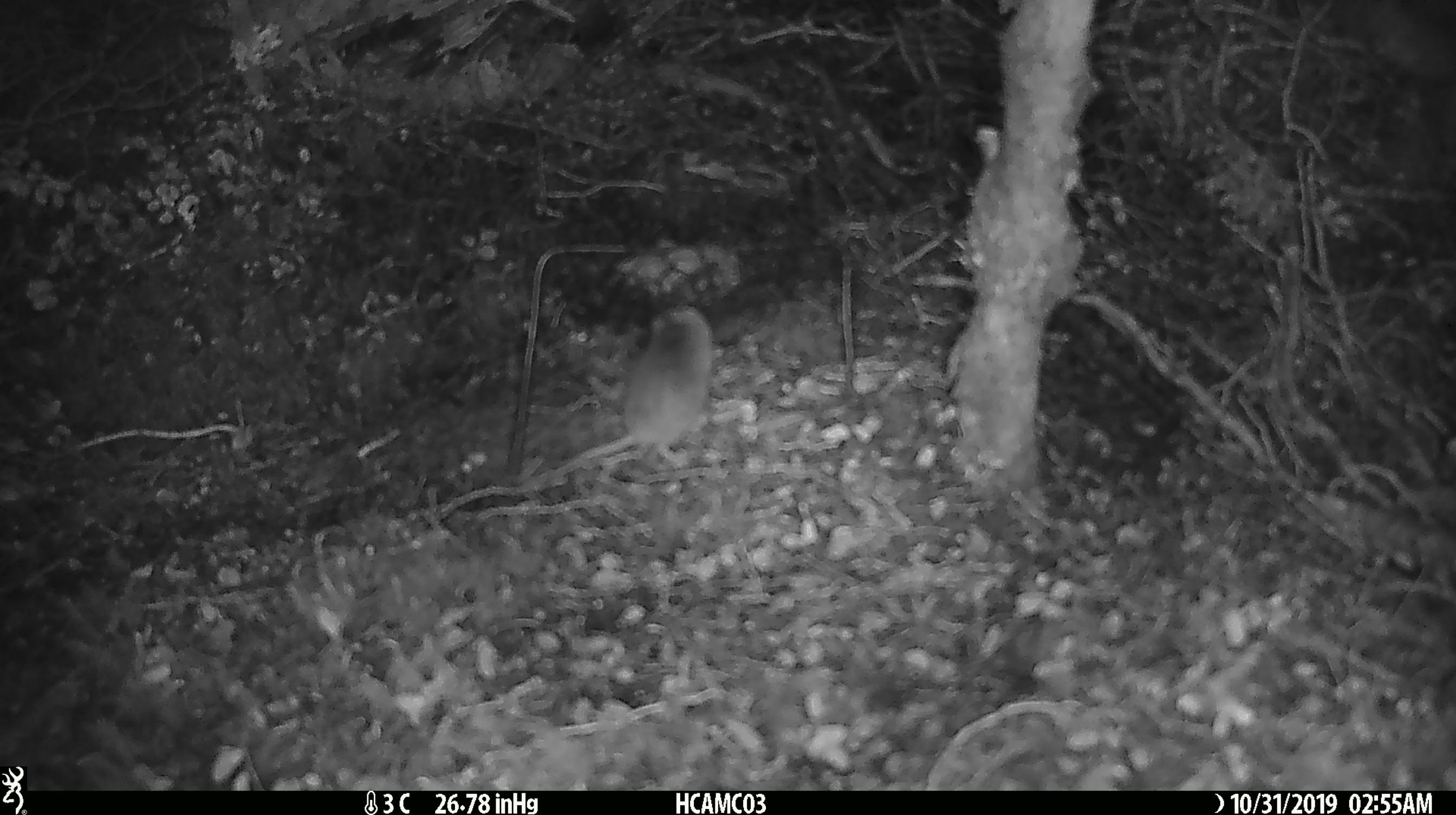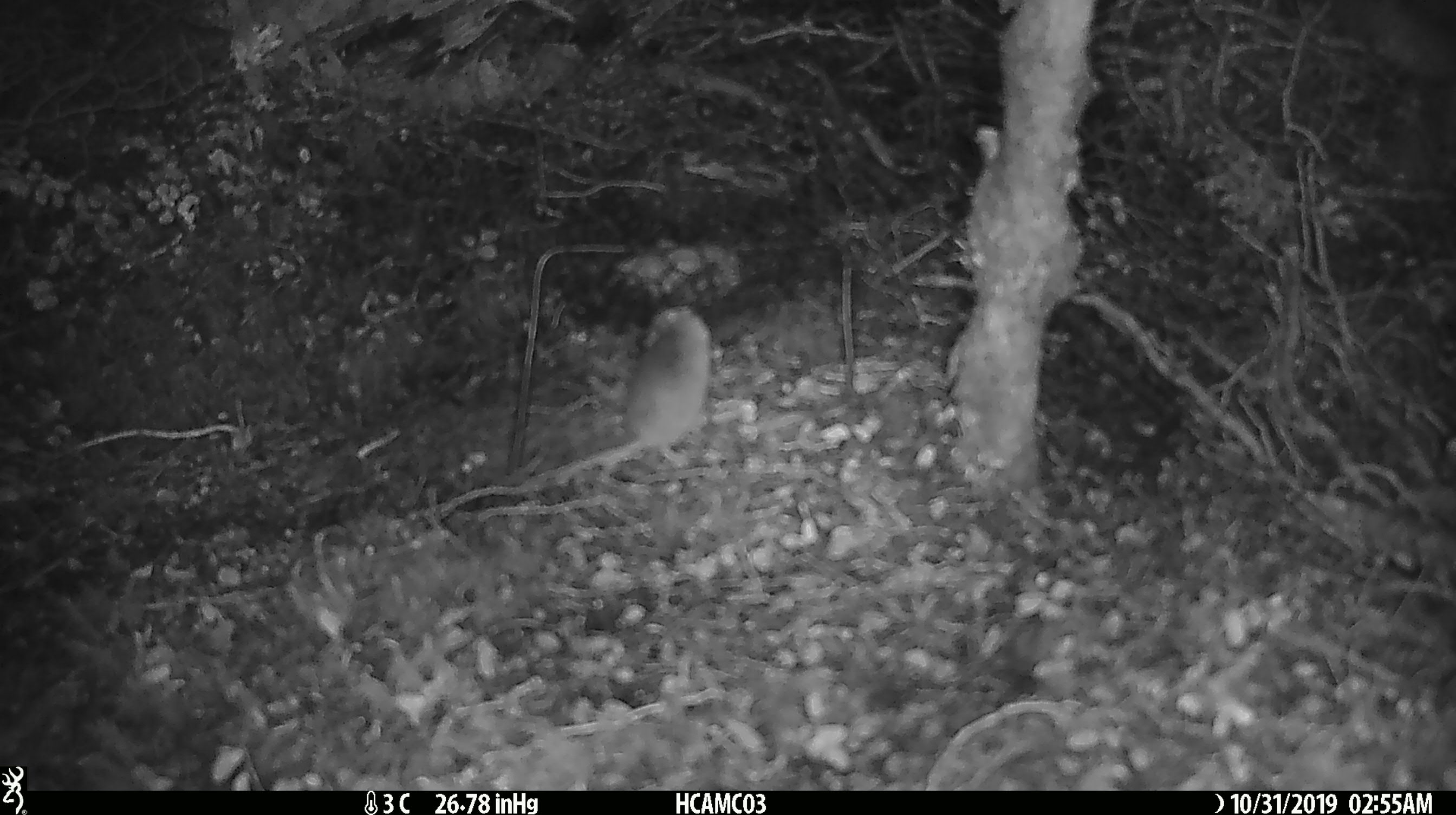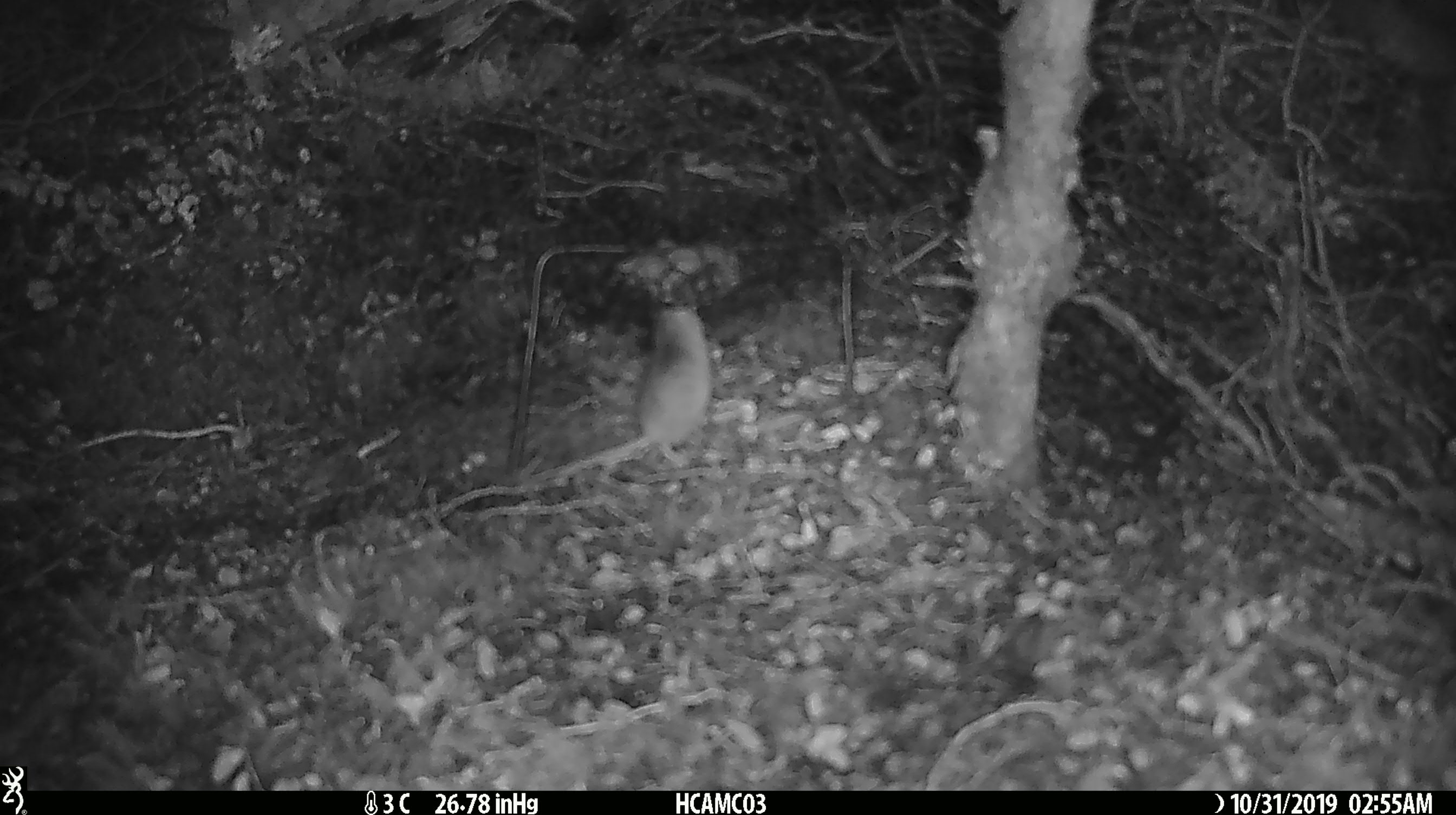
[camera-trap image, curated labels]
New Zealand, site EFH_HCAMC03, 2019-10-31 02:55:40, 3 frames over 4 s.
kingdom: Animalia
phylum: Chordata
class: Mammalia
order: Rodentia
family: Muridae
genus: Mus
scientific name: Mus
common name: mouse